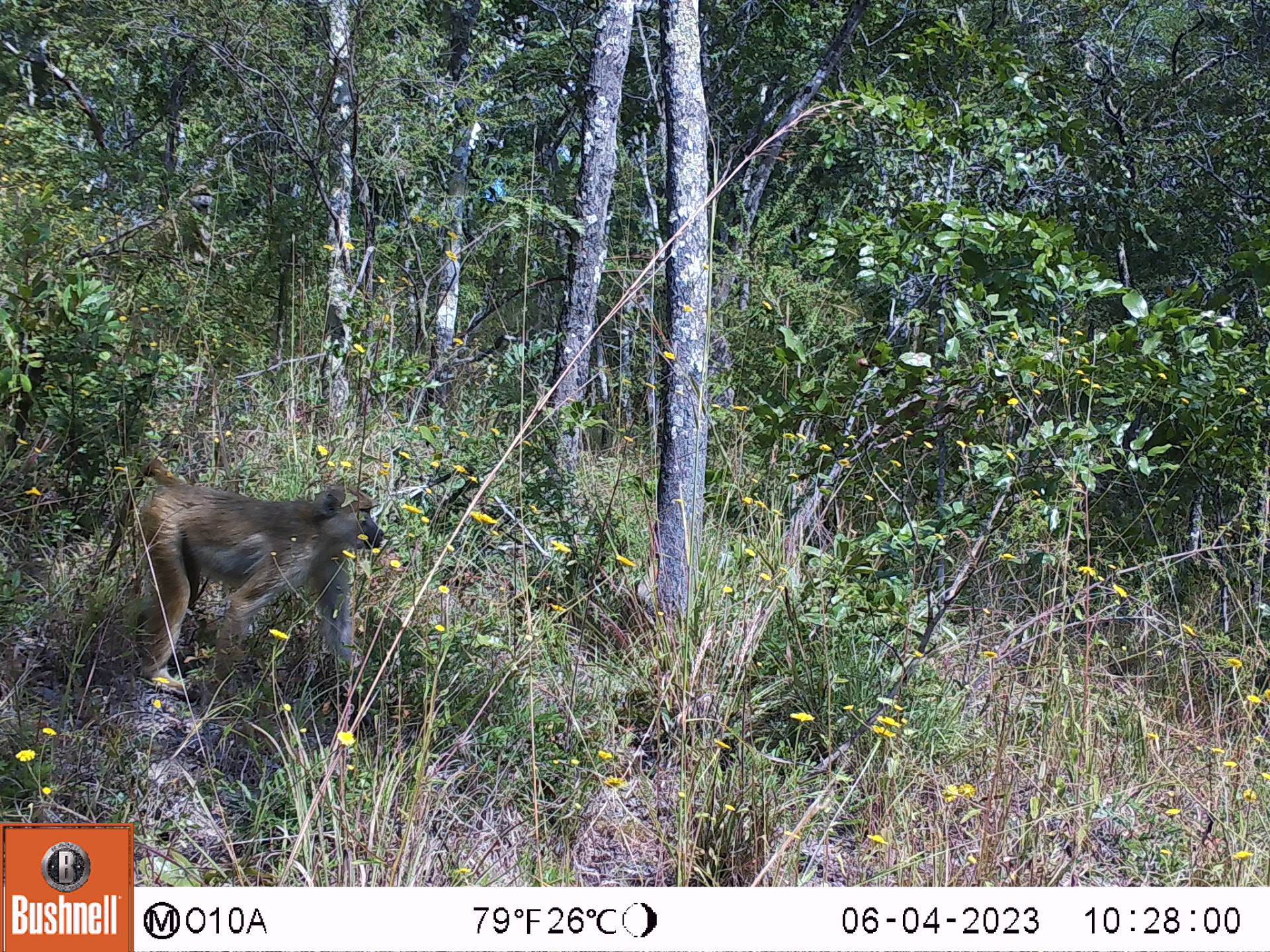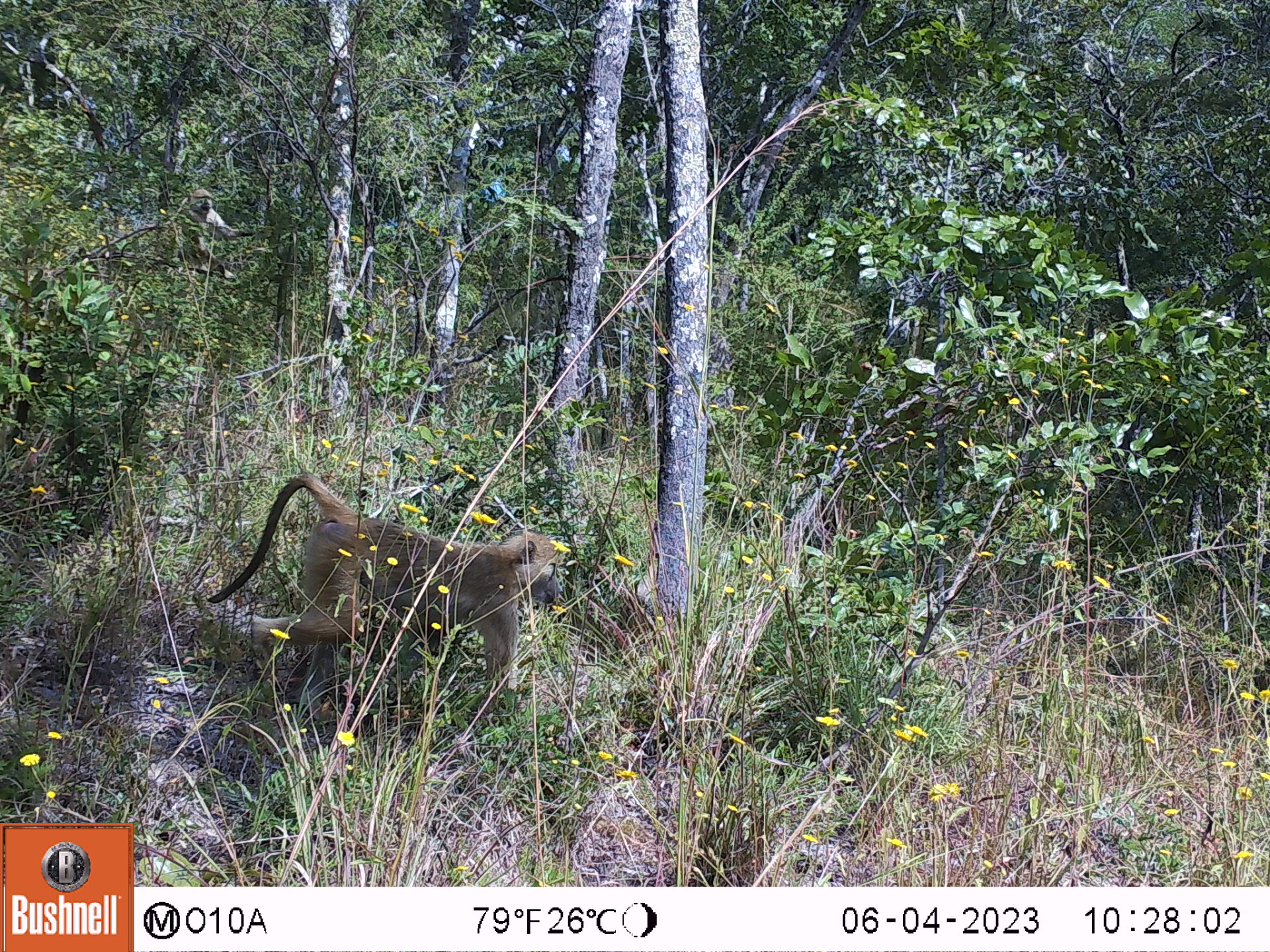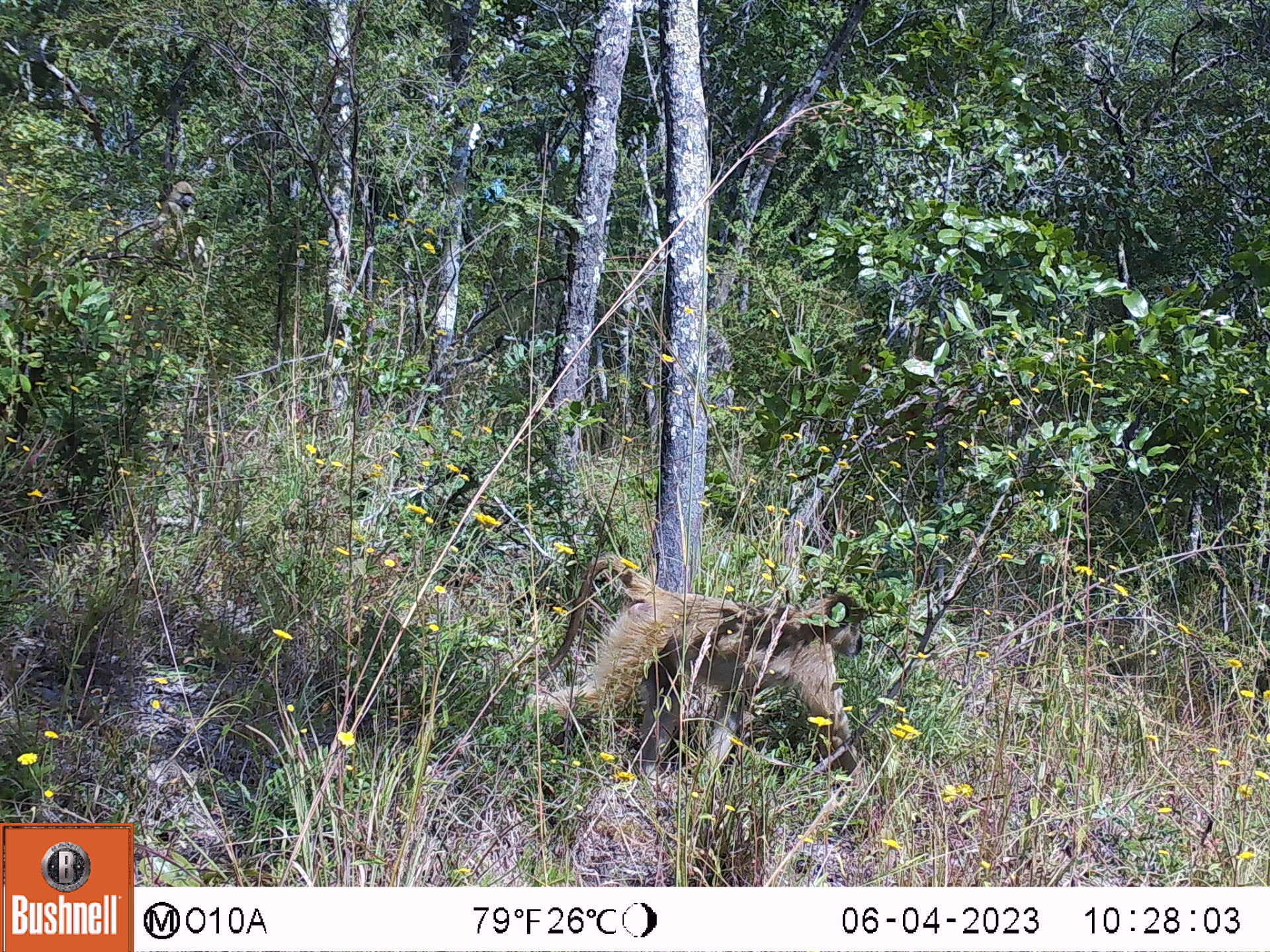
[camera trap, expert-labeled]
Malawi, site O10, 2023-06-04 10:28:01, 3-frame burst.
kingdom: Animalia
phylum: Chordata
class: Mammalia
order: Primates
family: Cercopithecidae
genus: Papio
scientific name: Papio cynocephalus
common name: yellow baboon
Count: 1.